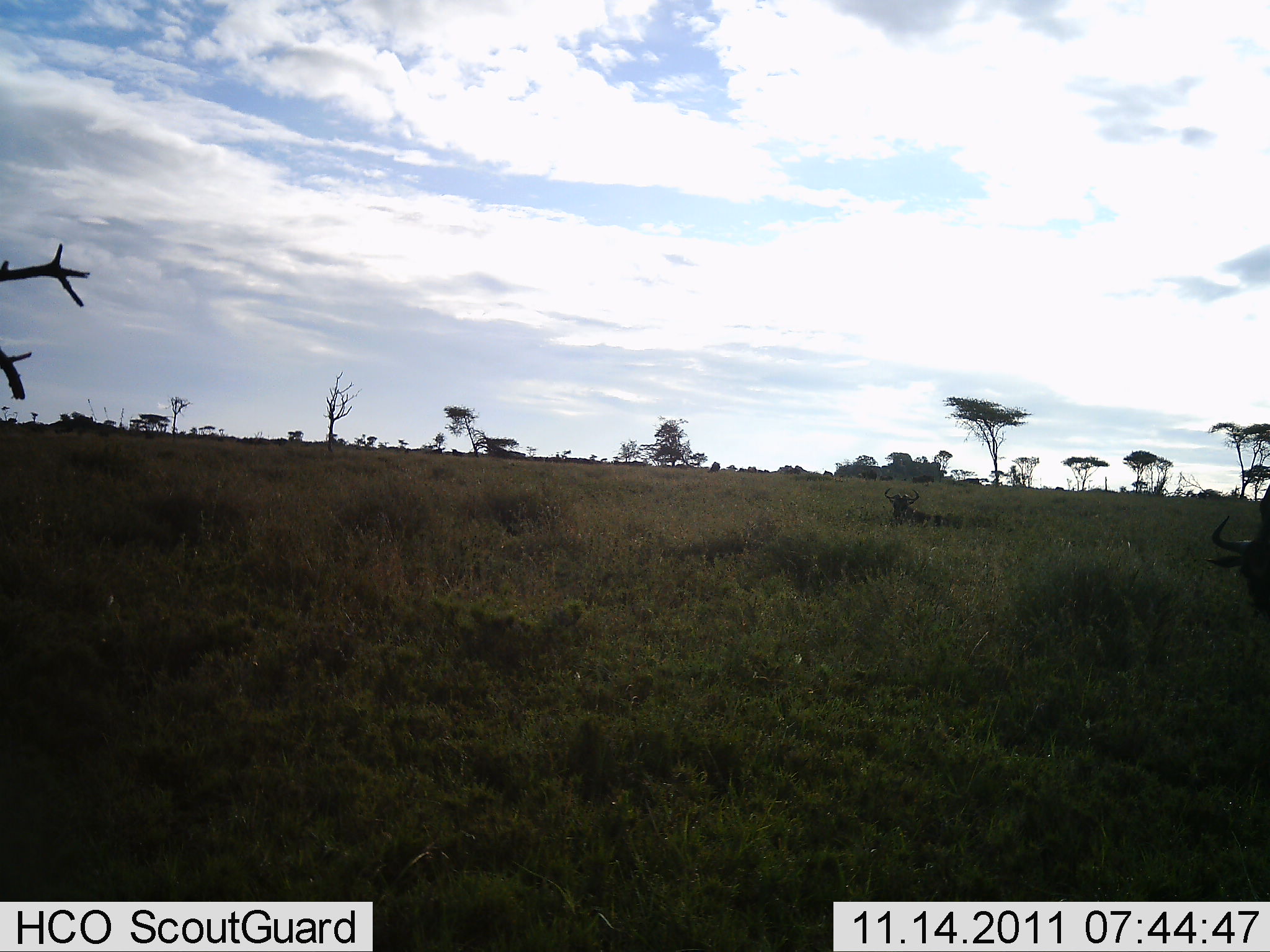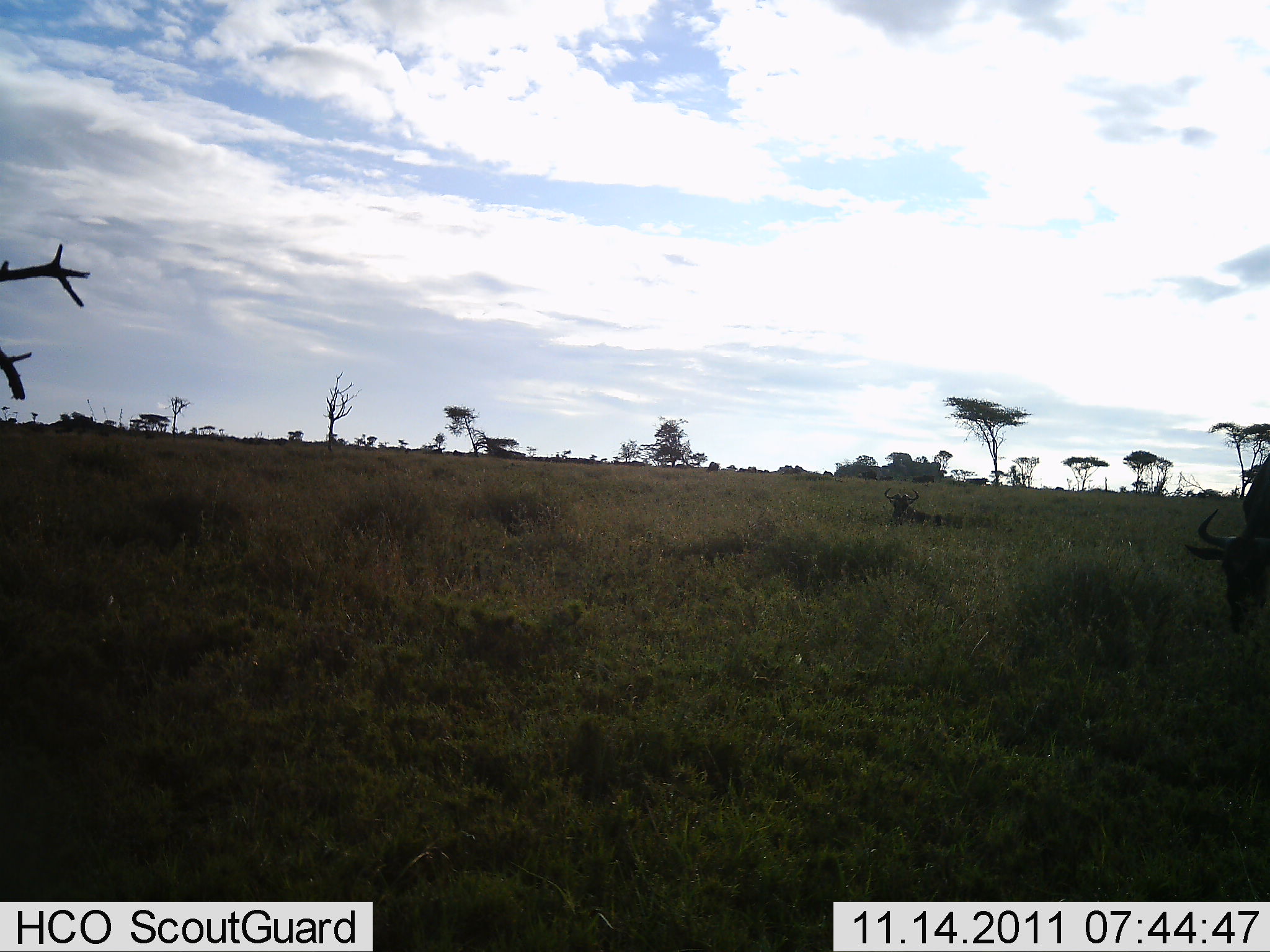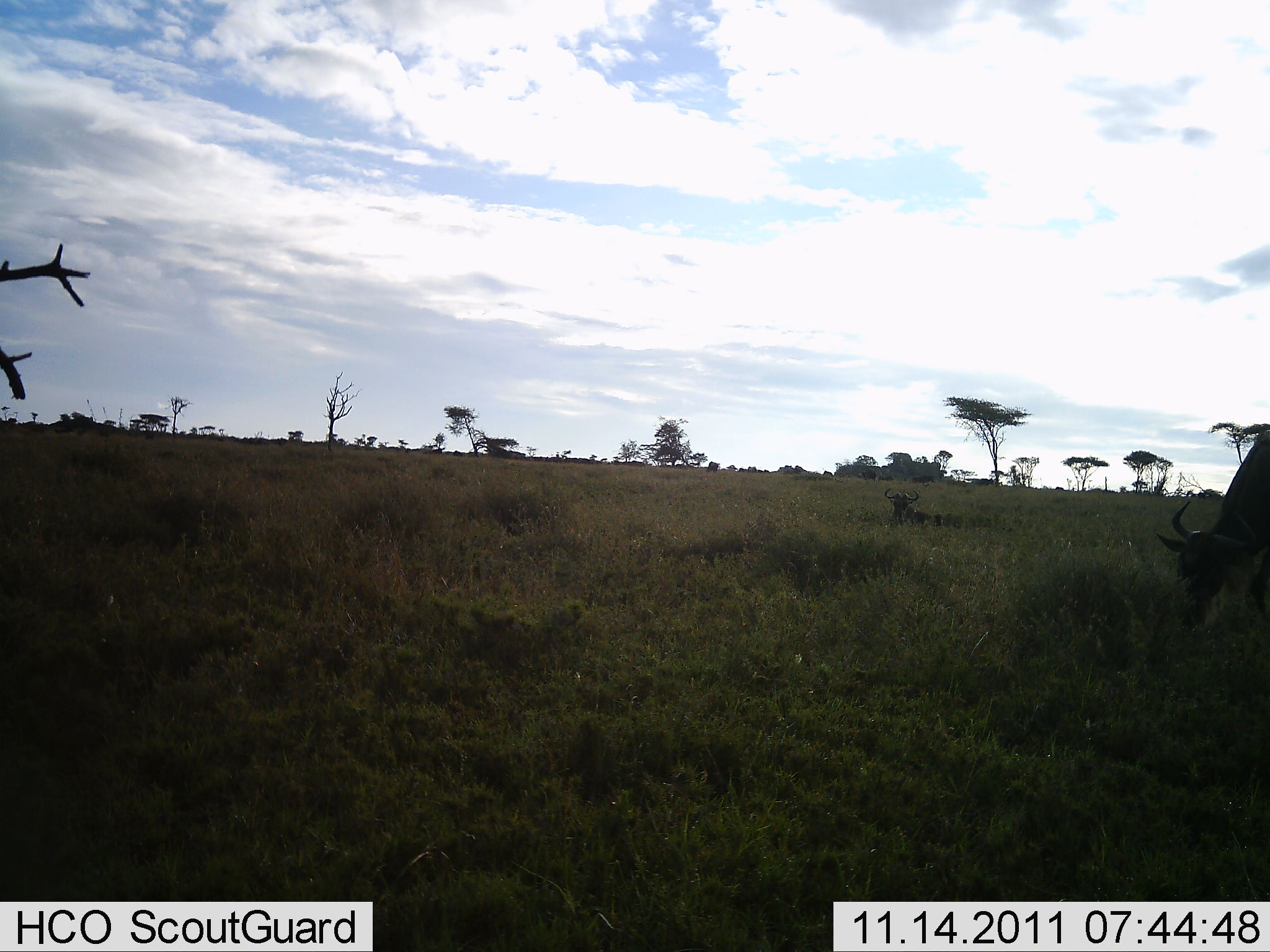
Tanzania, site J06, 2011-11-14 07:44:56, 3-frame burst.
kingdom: Animalia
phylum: Chordata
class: Mammalia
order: Artiodactyla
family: Bovidae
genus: Connochaetes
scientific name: Connochaetes taurinus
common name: blue wildebeest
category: wildebeest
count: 3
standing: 14%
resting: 71%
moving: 50%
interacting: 0%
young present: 0%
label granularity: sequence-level